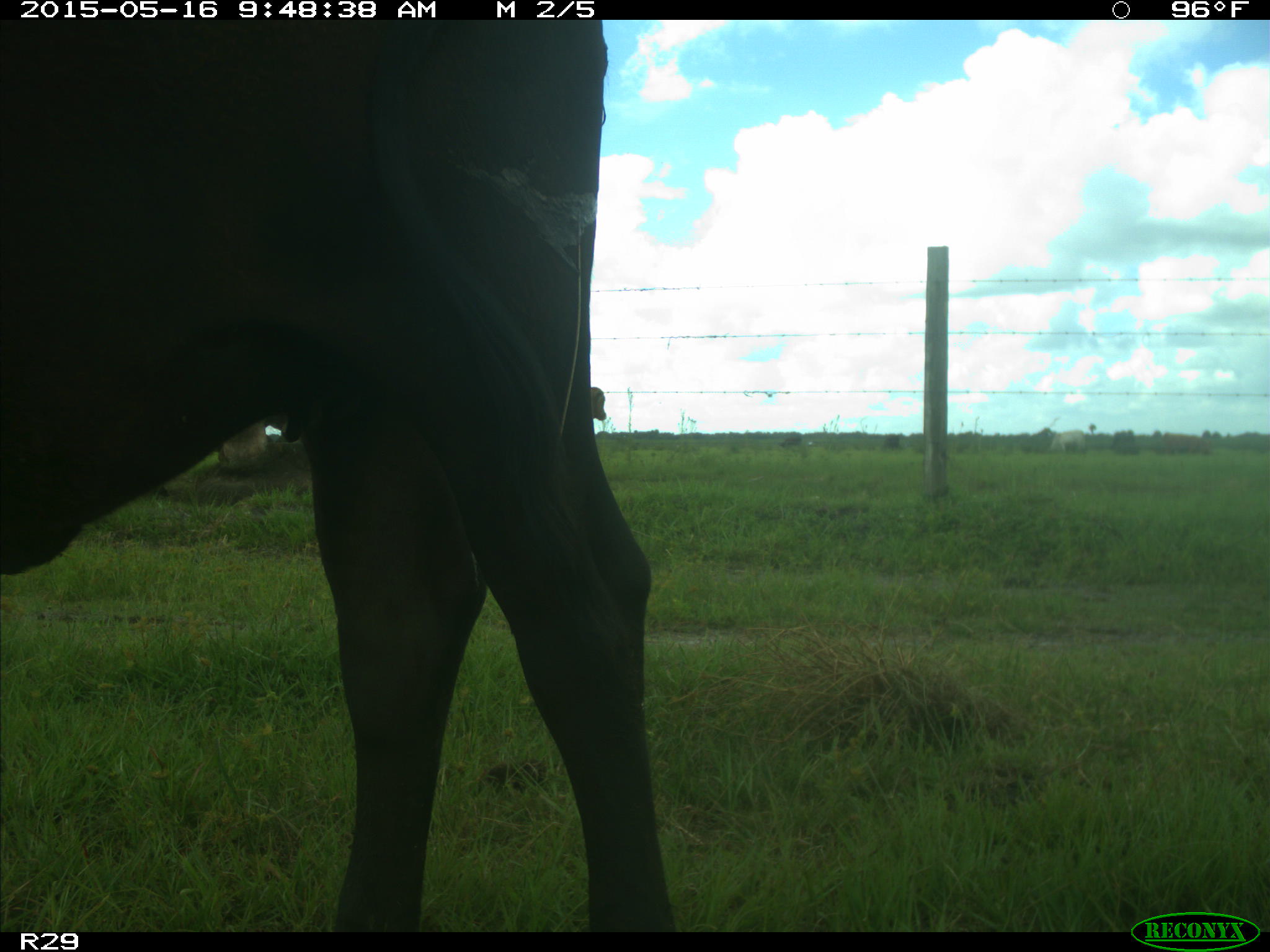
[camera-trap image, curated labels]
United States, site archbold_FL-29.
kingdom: Animalia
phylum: Chordata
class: Mammalia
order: Artiodactyla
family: Bovidae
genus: Bos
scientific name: Bos taurus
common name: domestic cow